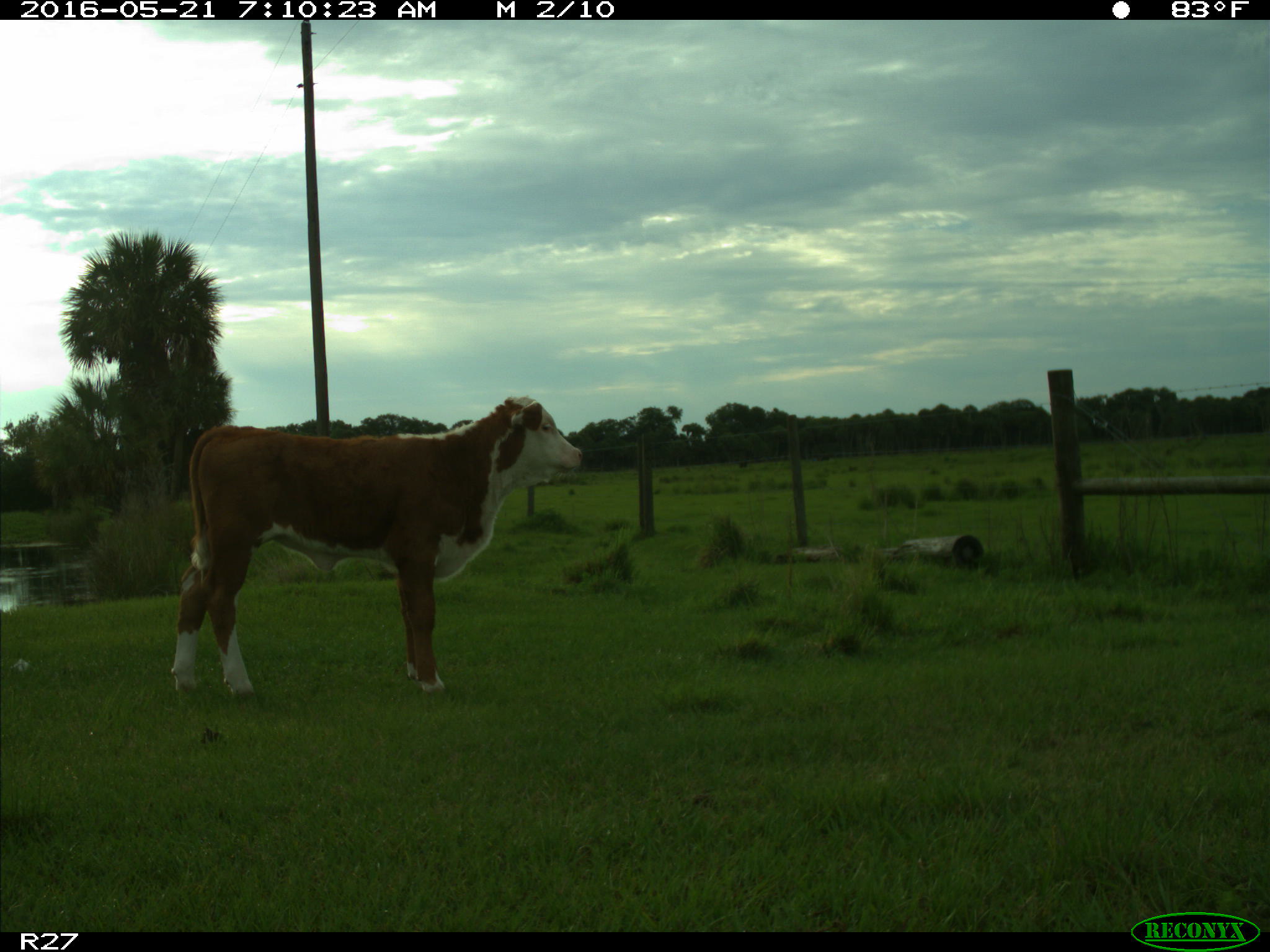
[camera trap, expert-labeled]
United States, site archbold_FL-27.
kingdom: Animalia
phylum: Chordata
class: Mammalia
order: Artiodactyla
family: Bovidae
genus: Bos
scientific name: Bos taurus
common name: domestic cow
Bos taurus (domestic cow).